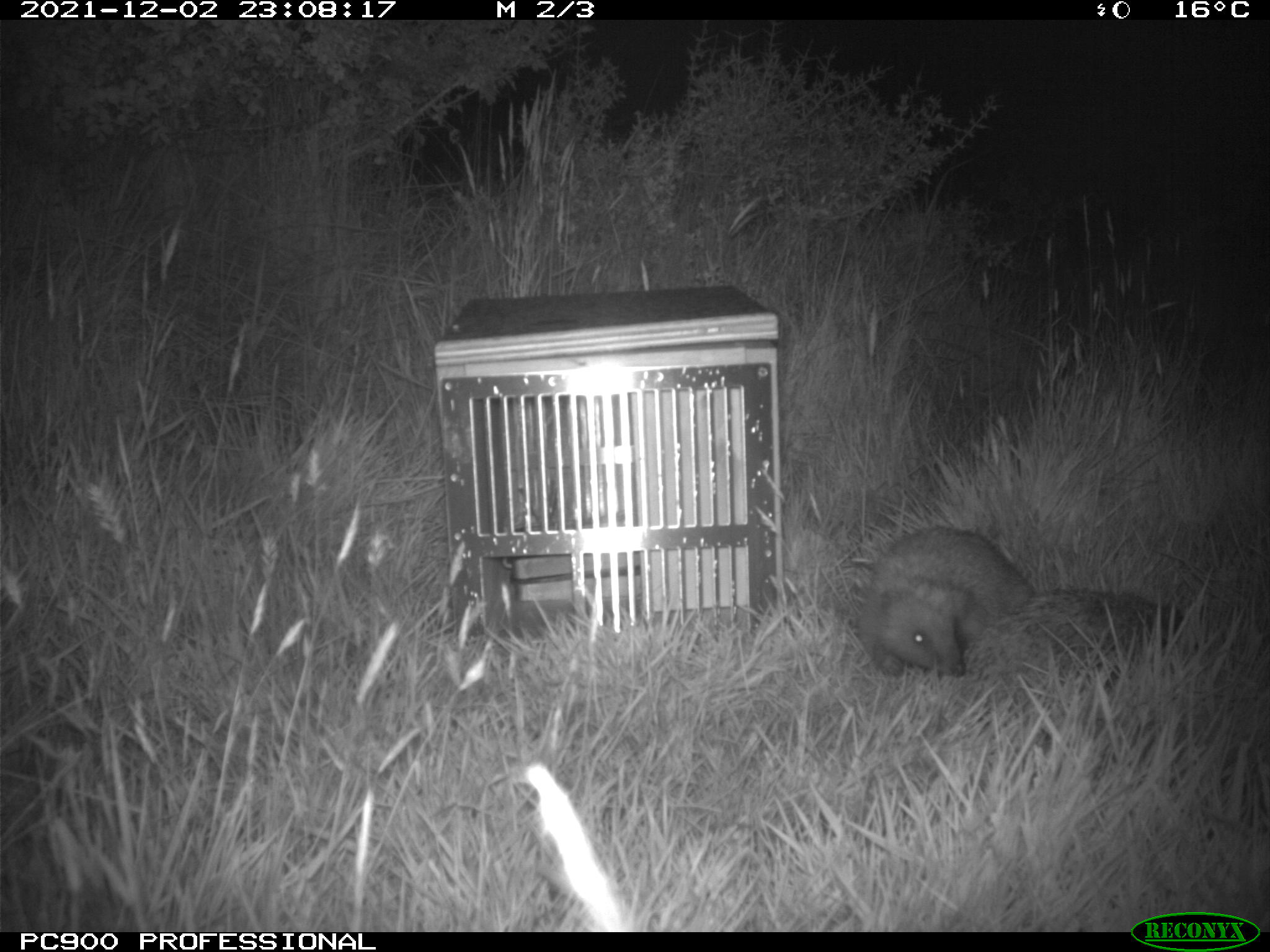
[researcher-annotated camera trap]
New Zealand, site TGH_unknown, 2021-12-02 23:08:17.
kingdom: Animalia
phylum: Chordata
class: Mammalia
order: Eulipotyphla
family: Erinaceidae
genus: Erinaceus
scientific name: Erinaceus europaeus europaeus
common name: european hedgehog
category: hedgehog